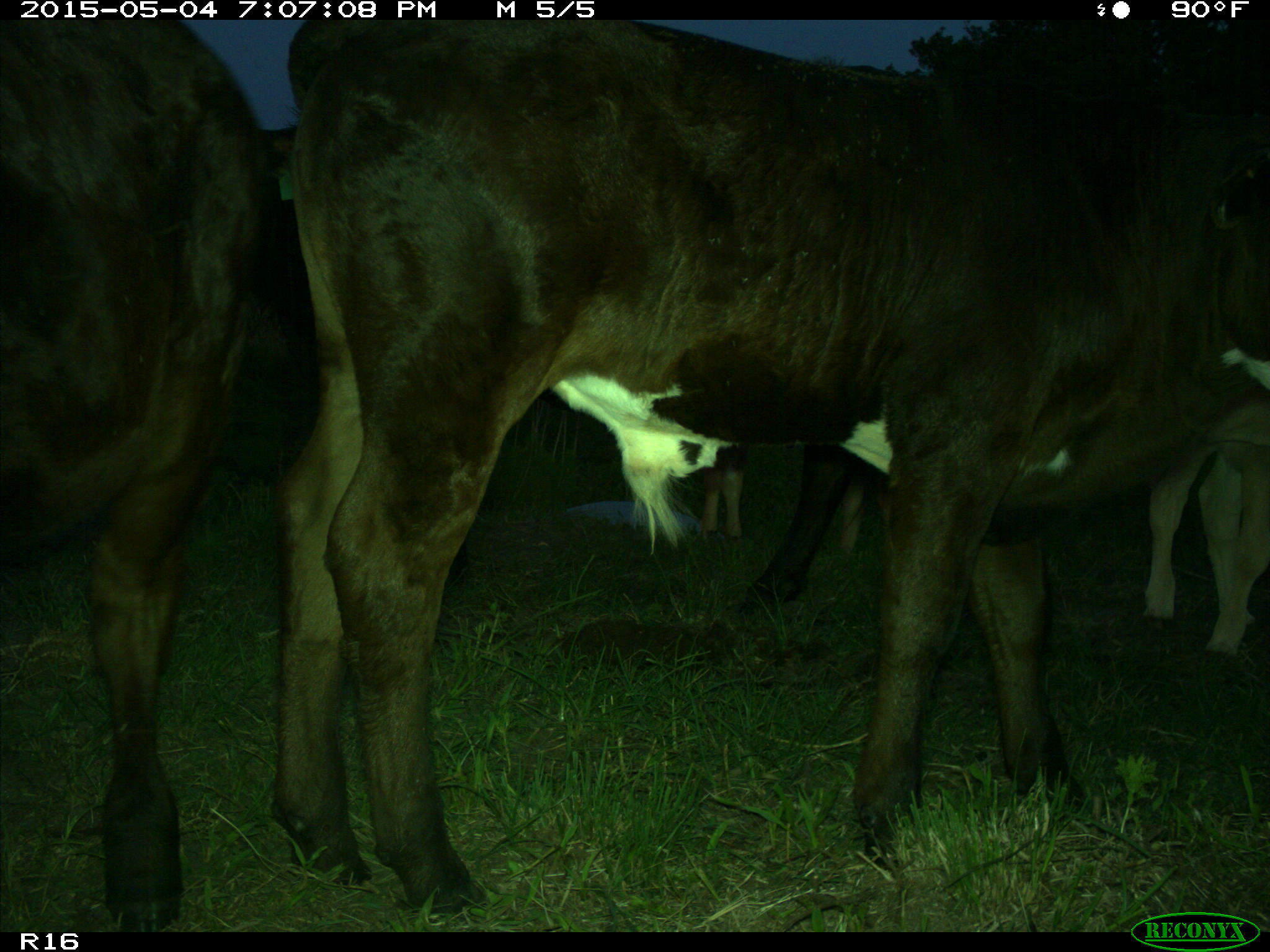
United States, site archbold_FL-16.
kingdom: Animalia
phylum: Chordata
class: Mammalia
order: Artiodactyla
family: Bovidae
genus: Bos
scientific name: Bos taurus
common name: domestic cow